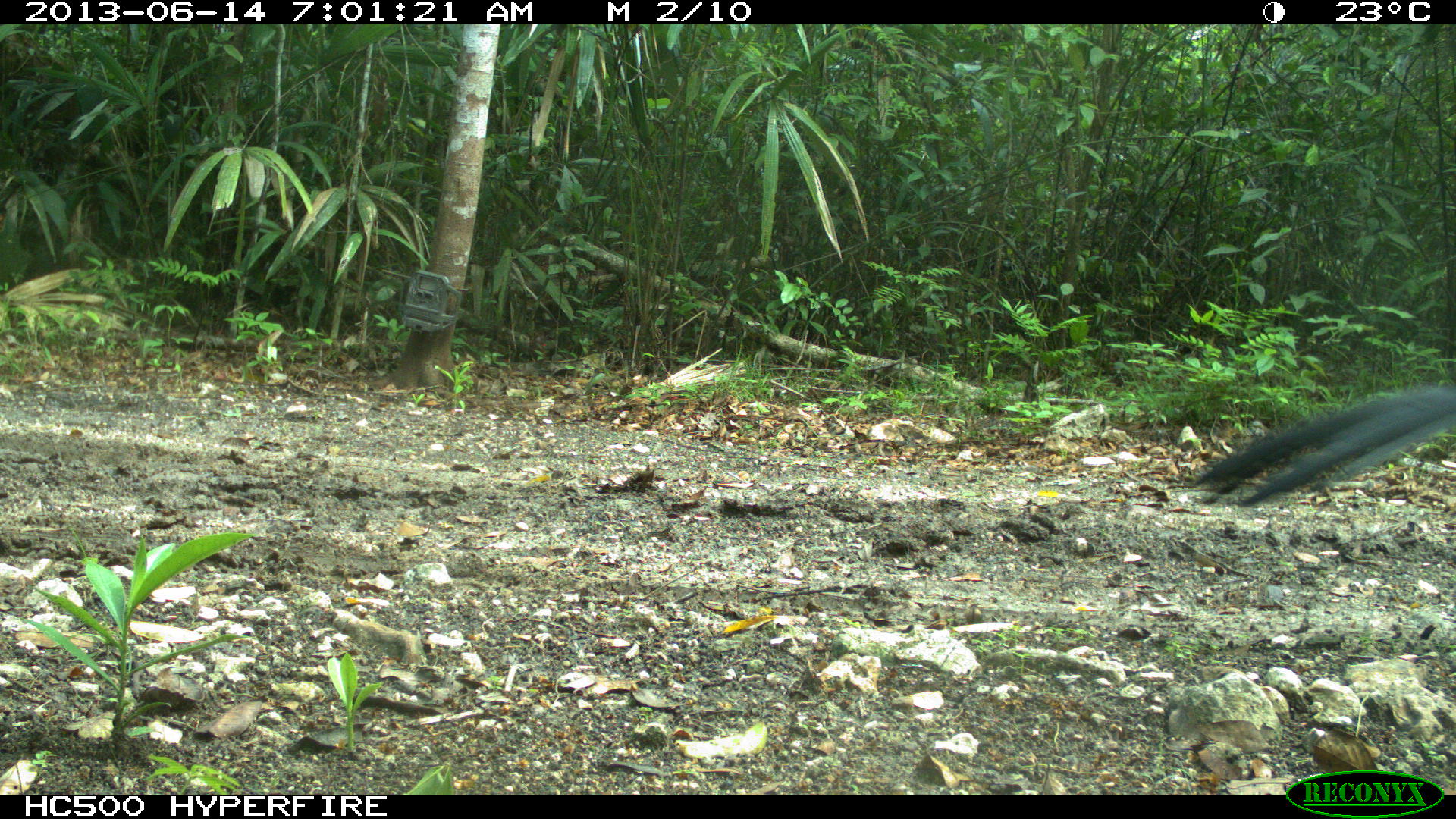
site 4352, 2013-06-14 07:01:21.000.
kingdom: Animalia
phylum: Chordata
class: Aves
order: Galliformes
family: Cracidae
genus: Crax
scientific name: Crax rubra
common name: great curassow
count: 1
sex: male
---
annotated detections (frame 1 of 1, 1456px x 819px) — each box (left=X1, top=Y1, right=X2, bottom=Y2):
crax rubra: (left=1192, top=383, right=1456, bottom=507)